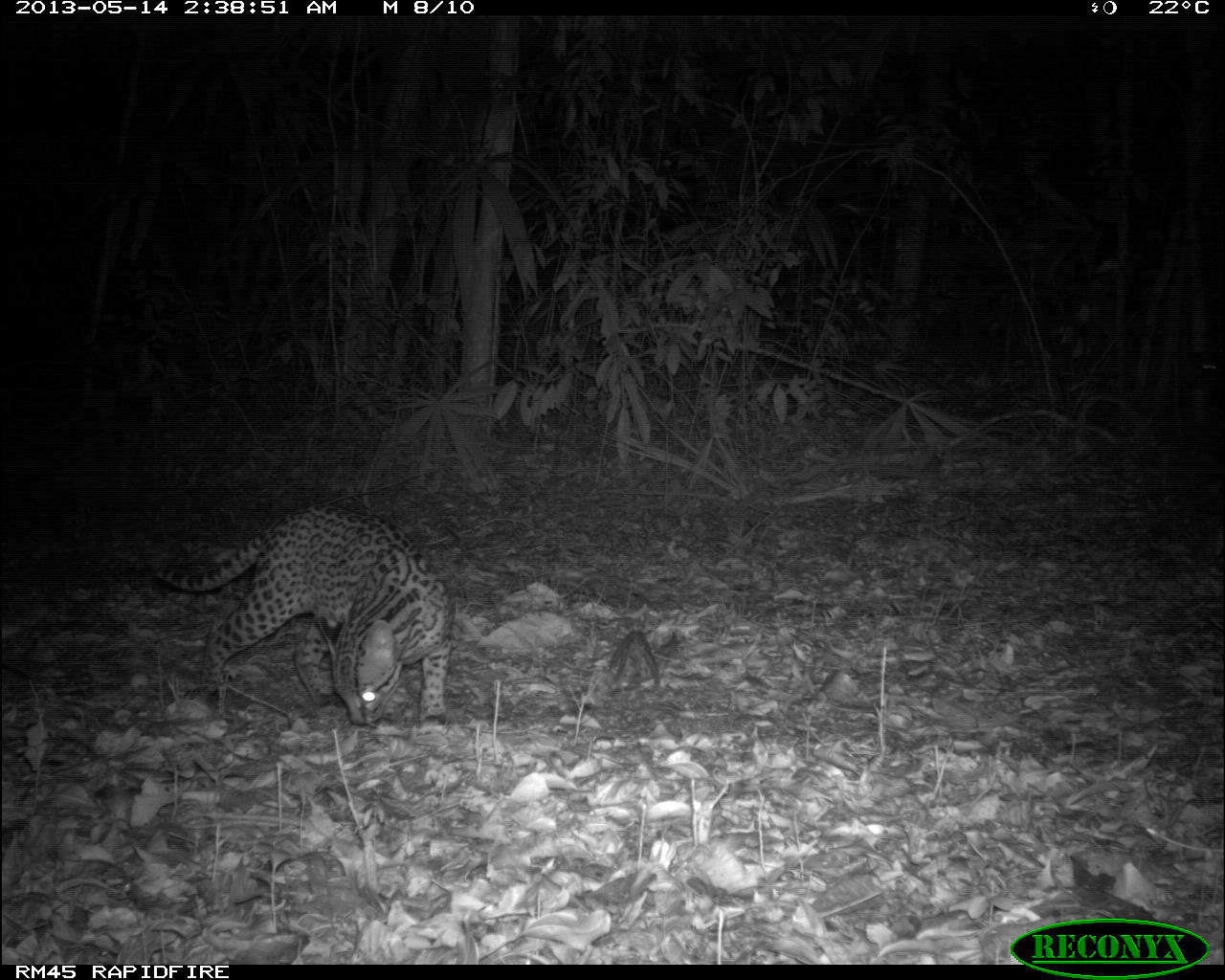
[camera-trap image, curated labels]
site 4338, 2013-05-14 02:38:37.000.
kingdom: Animalia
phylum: Chordata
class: Mammalia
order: Carnivora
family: Felidae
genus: Leopardus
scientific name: Leopardus pardalis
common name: ocelot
Leopardus pardalis (ocelot), count 1, sex female.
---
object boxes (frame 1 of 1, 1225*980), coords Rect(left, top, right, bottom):
leopardus pardalis: Rect(144, 507, 450, 726)